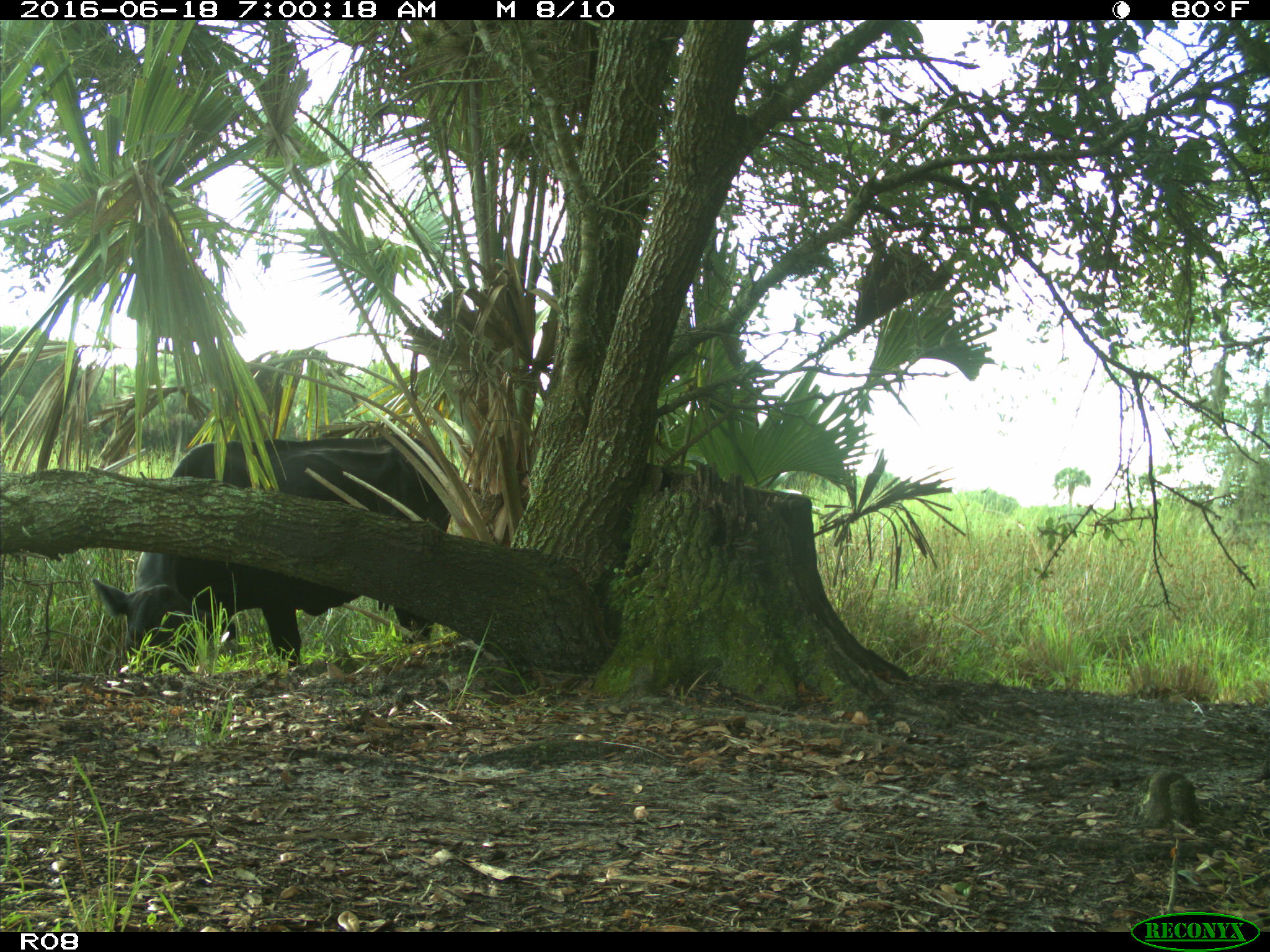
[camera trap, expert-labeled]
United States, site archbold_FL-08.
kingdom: Animalia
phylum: Chordata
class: Mammalia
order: Artiodactyla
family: Bovidae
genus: Bos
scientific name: Bos taurus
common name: domestic cow